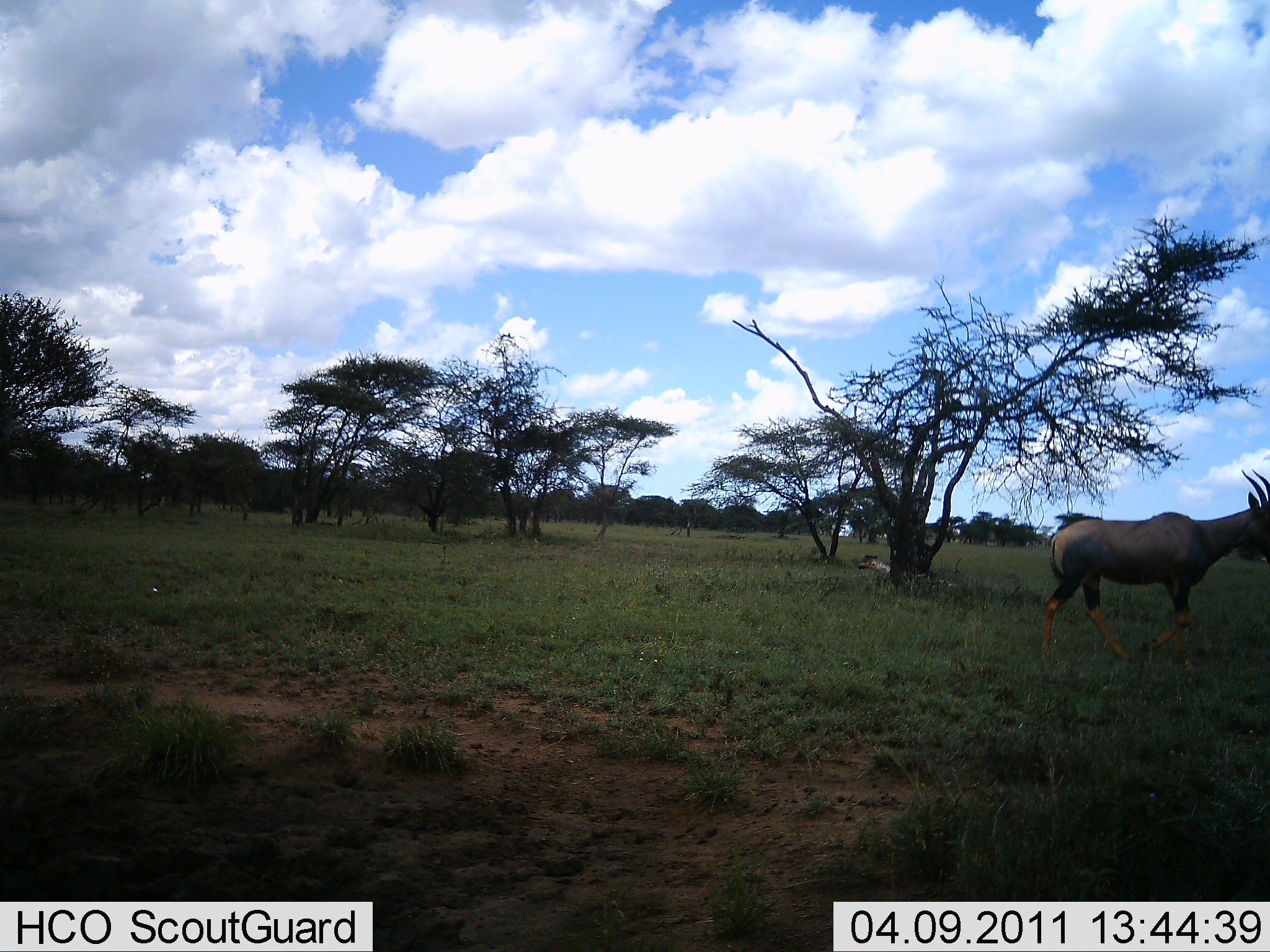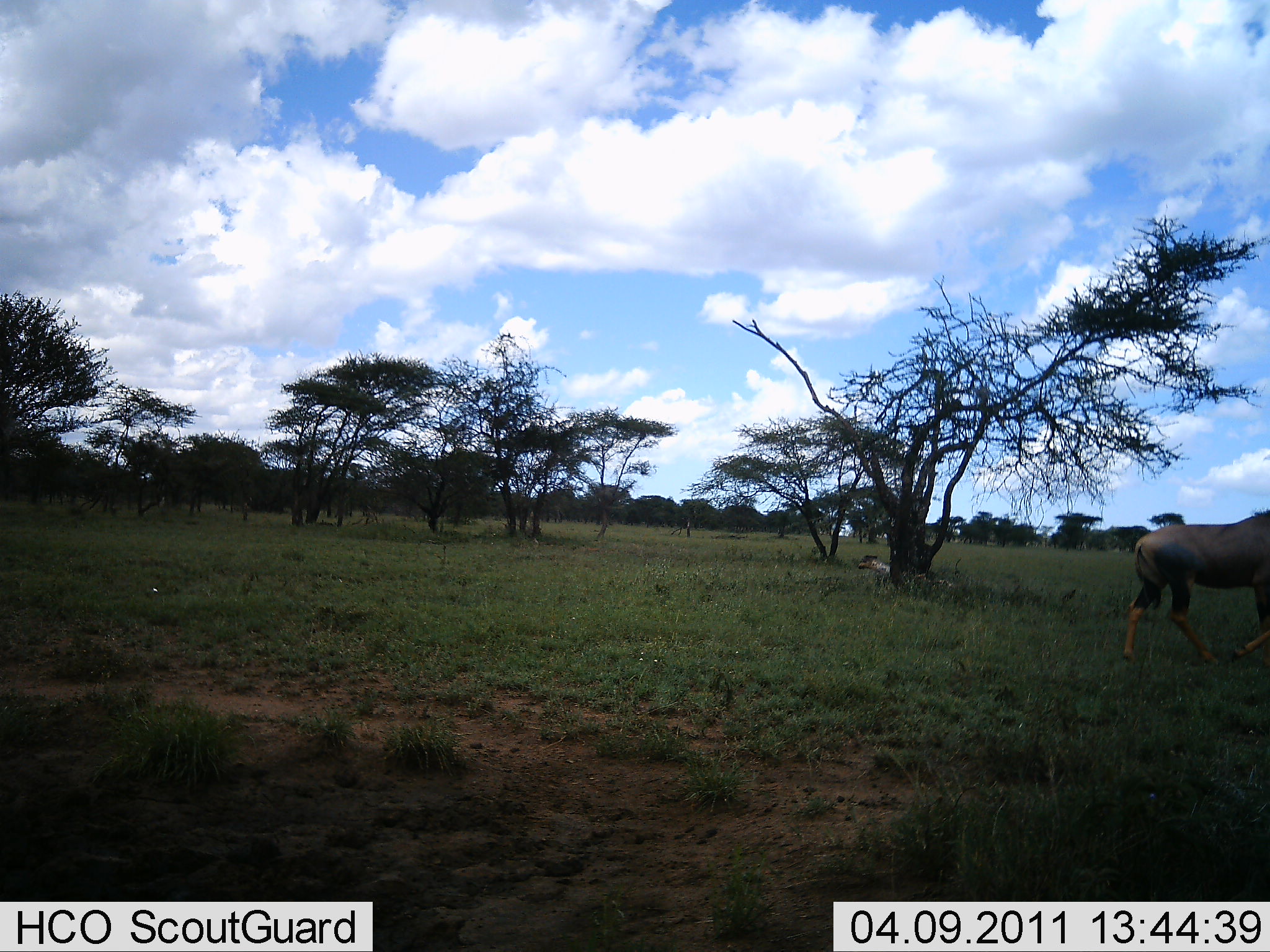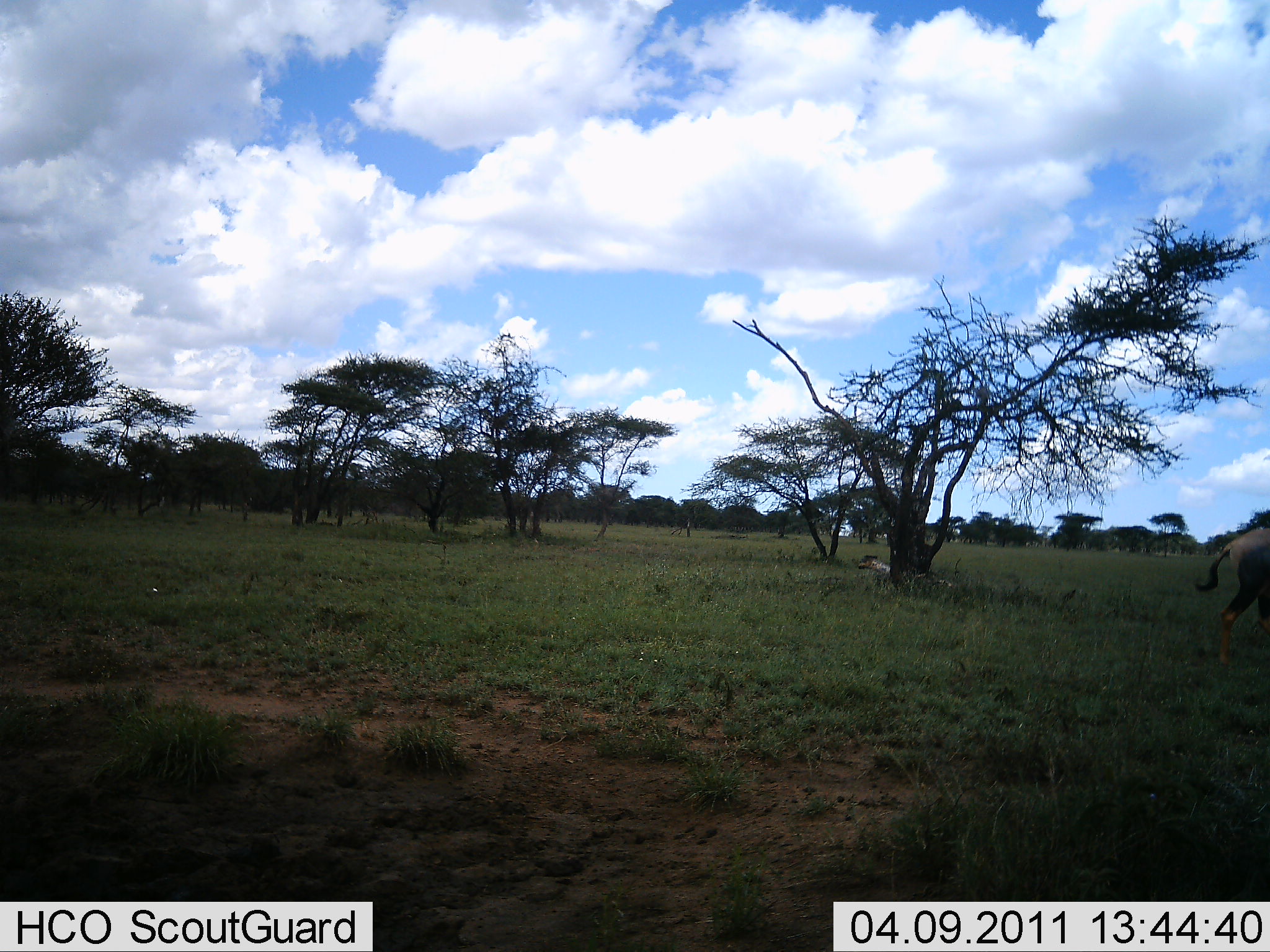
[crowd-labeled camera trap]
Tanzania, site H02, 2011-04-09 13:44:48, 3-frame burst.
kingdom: Animalia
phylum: Chordata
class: Mammalia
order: Artiodactyla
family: Bovidae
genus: Damaliscus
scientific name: Damaliscus lunatus jimela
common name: topi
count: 1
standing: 0%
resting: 0%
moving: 100%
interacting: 0%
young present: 0%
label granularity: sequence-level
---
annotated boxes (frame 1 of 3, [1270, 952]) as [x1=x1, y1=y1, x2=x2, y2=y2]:
animal: [x1=1041, y1=469, x2=1270, y2=668]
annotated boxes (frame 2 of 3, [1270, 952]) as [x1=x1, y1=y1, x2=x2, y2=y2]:
animal: [x1=1124, y1=516, x2=1270, y2=666]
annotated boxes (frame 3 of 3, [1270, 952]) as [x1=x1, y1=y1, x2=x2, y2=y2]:
animal: [x1=1194, y1=528, x2=1270, y2=667]